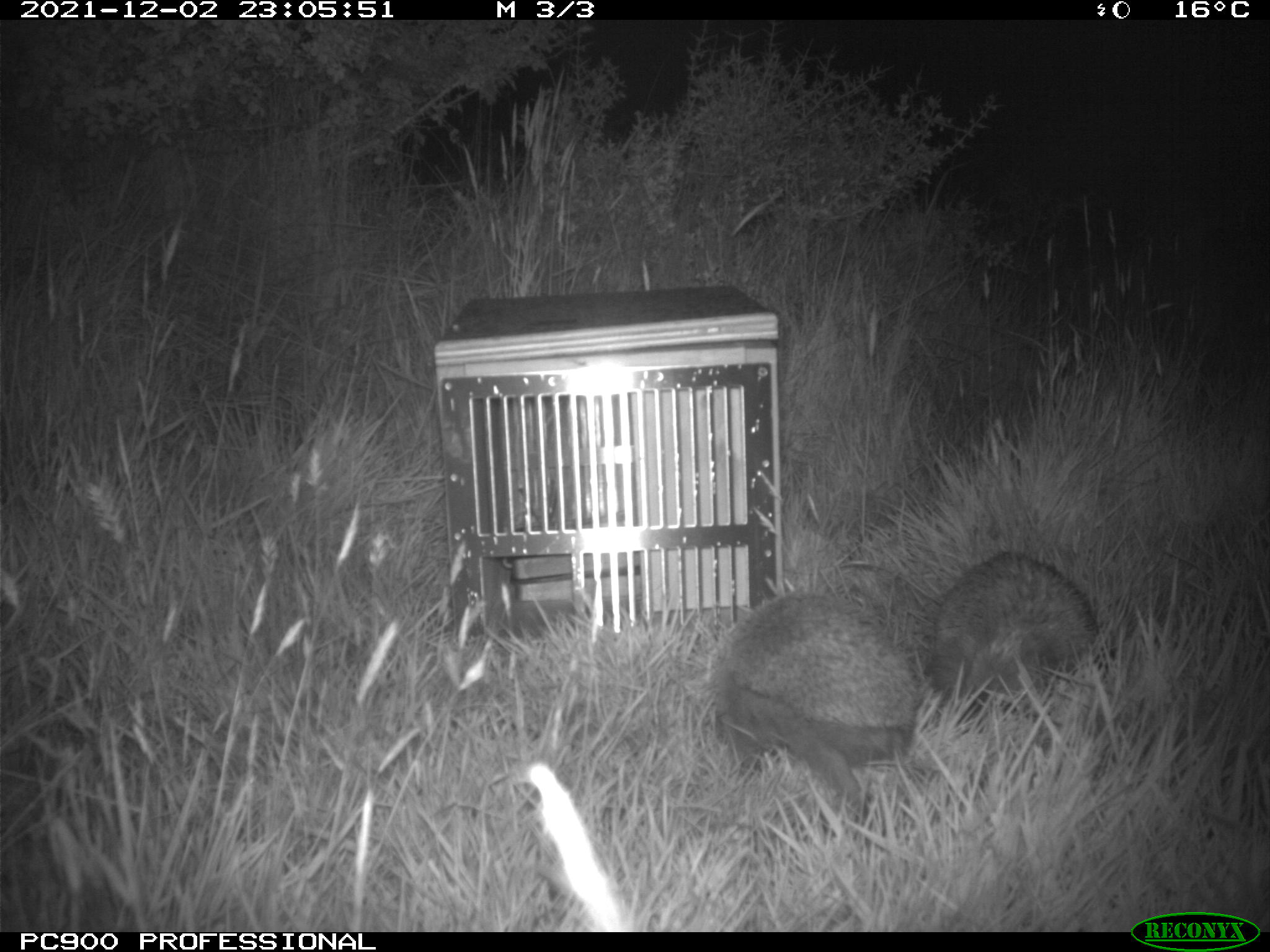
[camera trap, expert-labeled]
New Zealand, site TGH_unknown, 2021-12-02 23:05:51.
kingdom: Animalia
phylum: Chordata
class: Mammalia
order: Eulipotyphla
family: Erinaceidae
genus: Erinaceus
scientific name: Erinaceus europaeus europaeus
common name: european hedgehog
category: hedgehog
Hedgehog (european hedgehog) (Erinaceus europaeus europaeus).